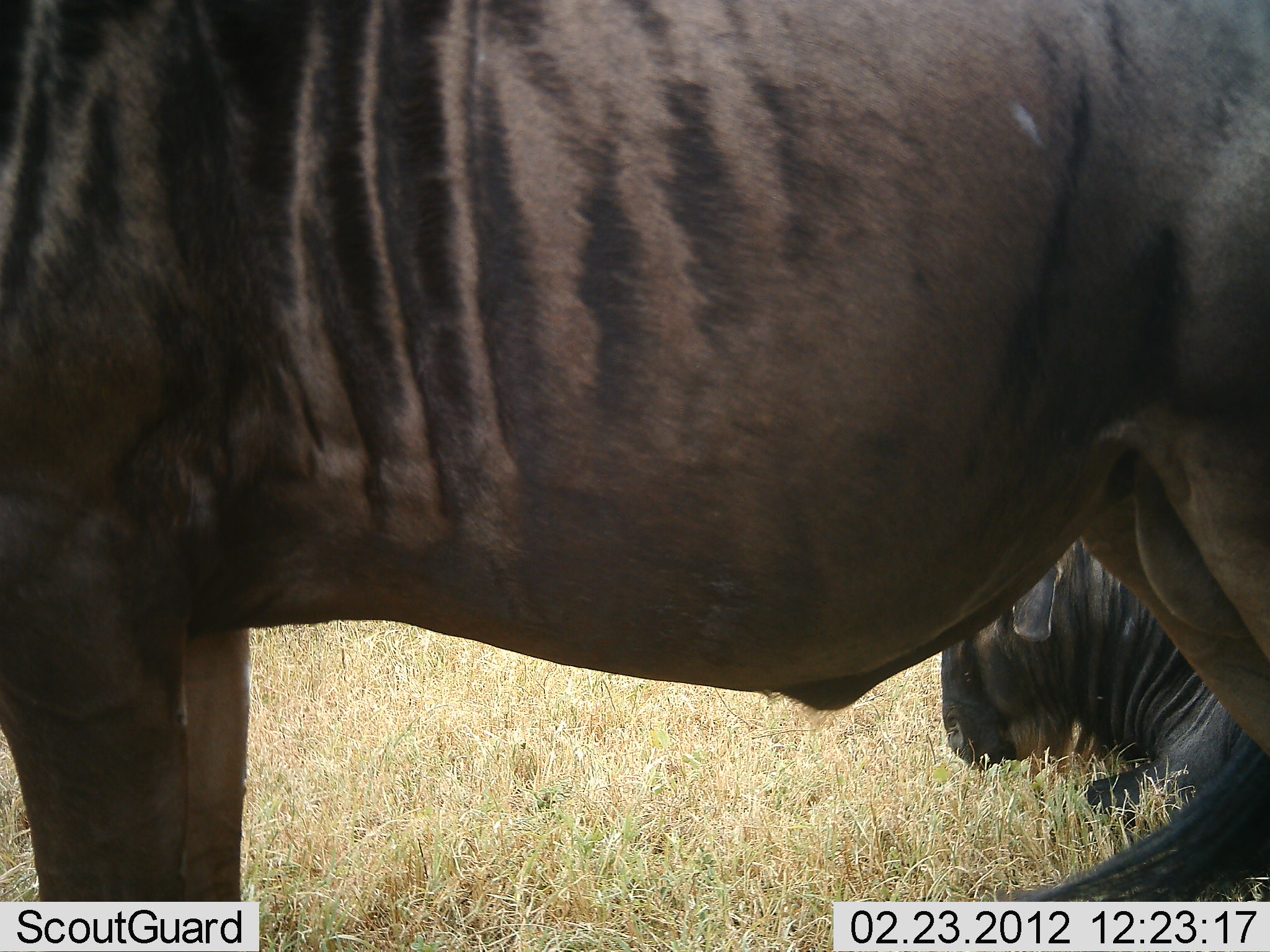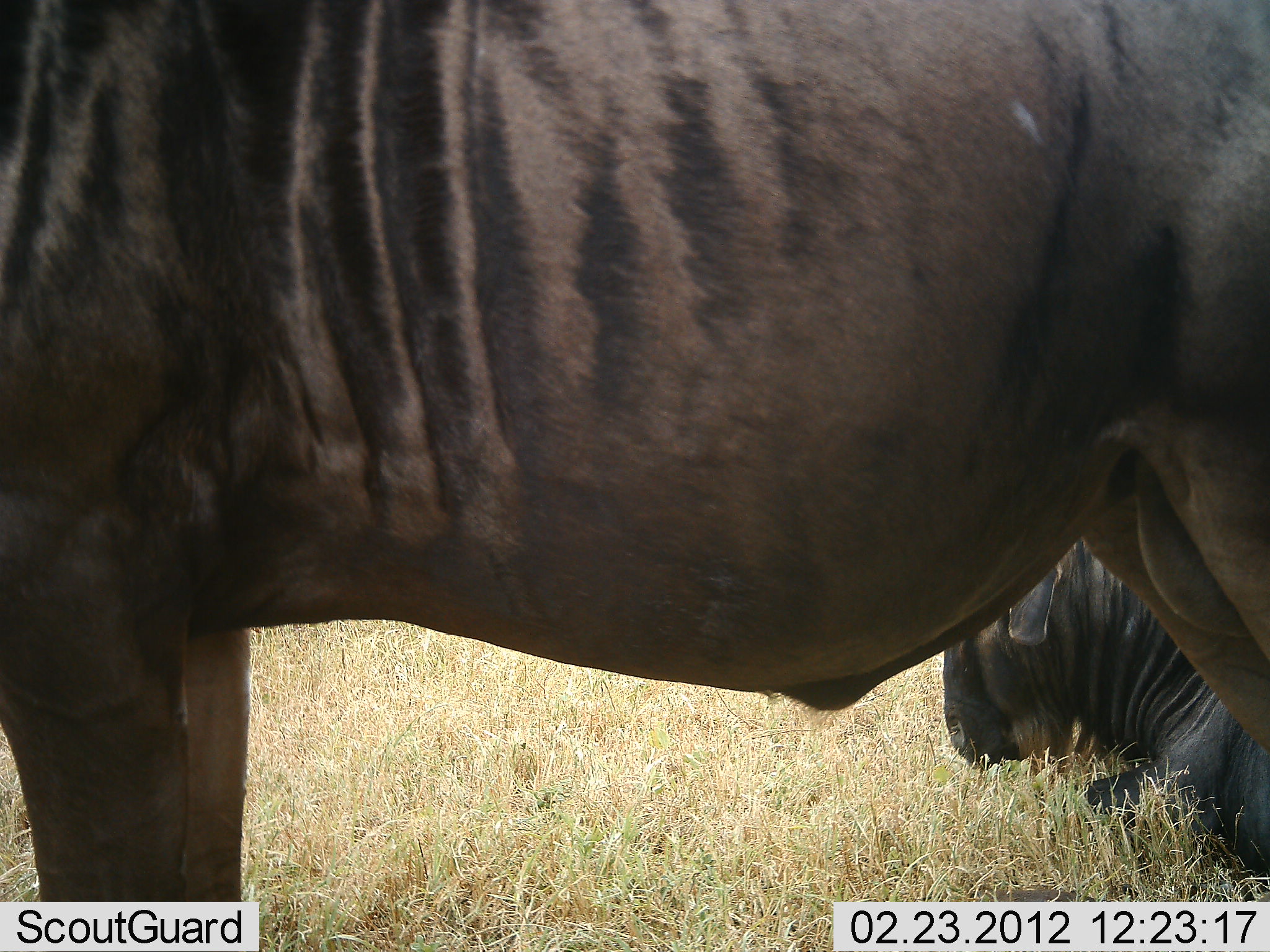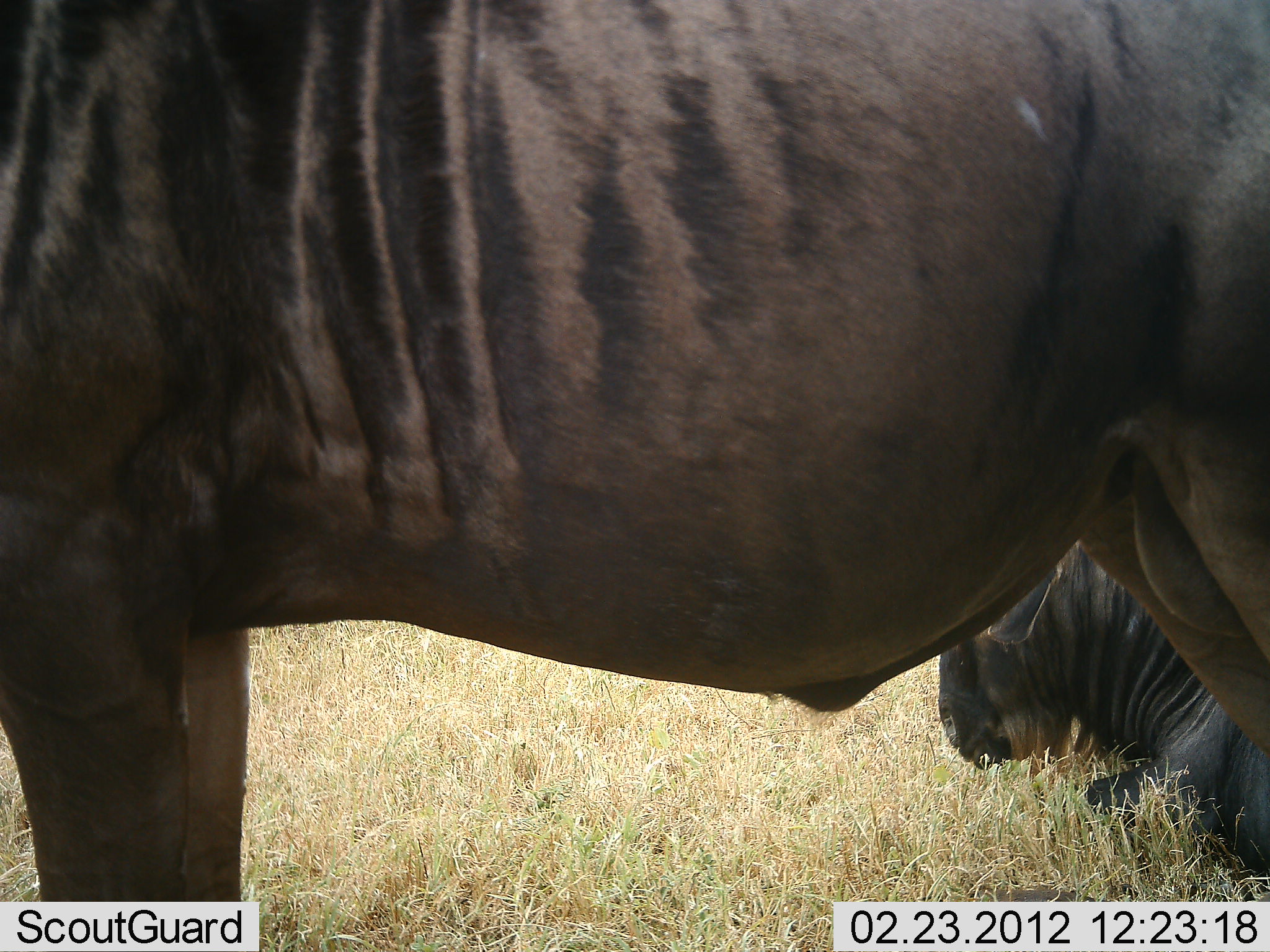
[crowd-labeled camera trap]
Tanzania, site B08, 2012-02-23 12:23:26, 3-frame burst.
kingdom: Animalia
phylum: Chordata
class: Mammalia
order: Artiodactyla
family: Bovidae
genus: Connochaetes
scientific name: Connochaetes taurinus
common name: blue wildebeest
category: wildebeest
Wildebeest (blue wildebeest) (Connochaetes taurinus), count 2. Behavior (volunteer vote fractions): standing 86%, resting 97%, moving 0%, interacting 0%. Young present (vote fraction): 0%. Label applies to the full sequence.